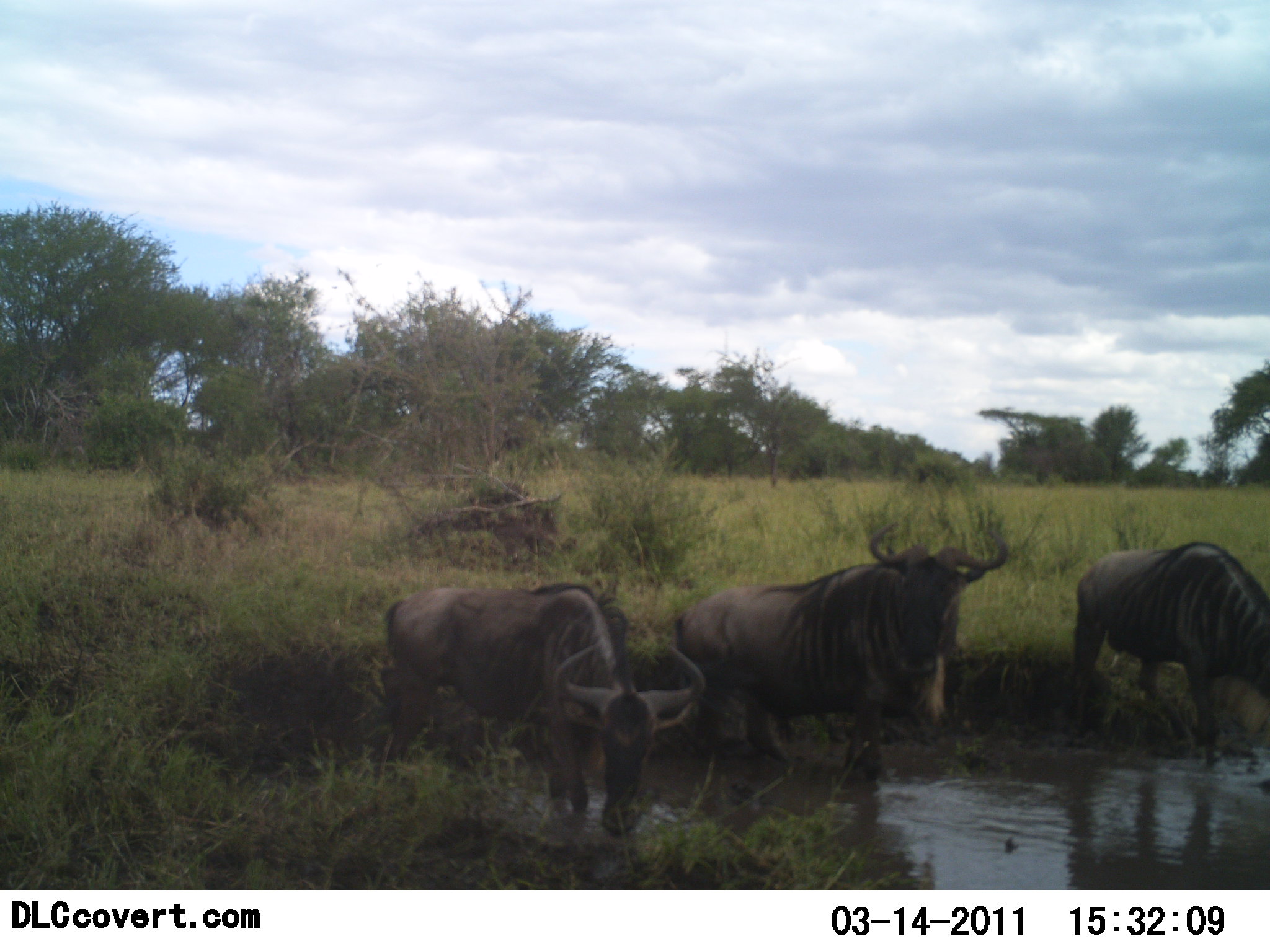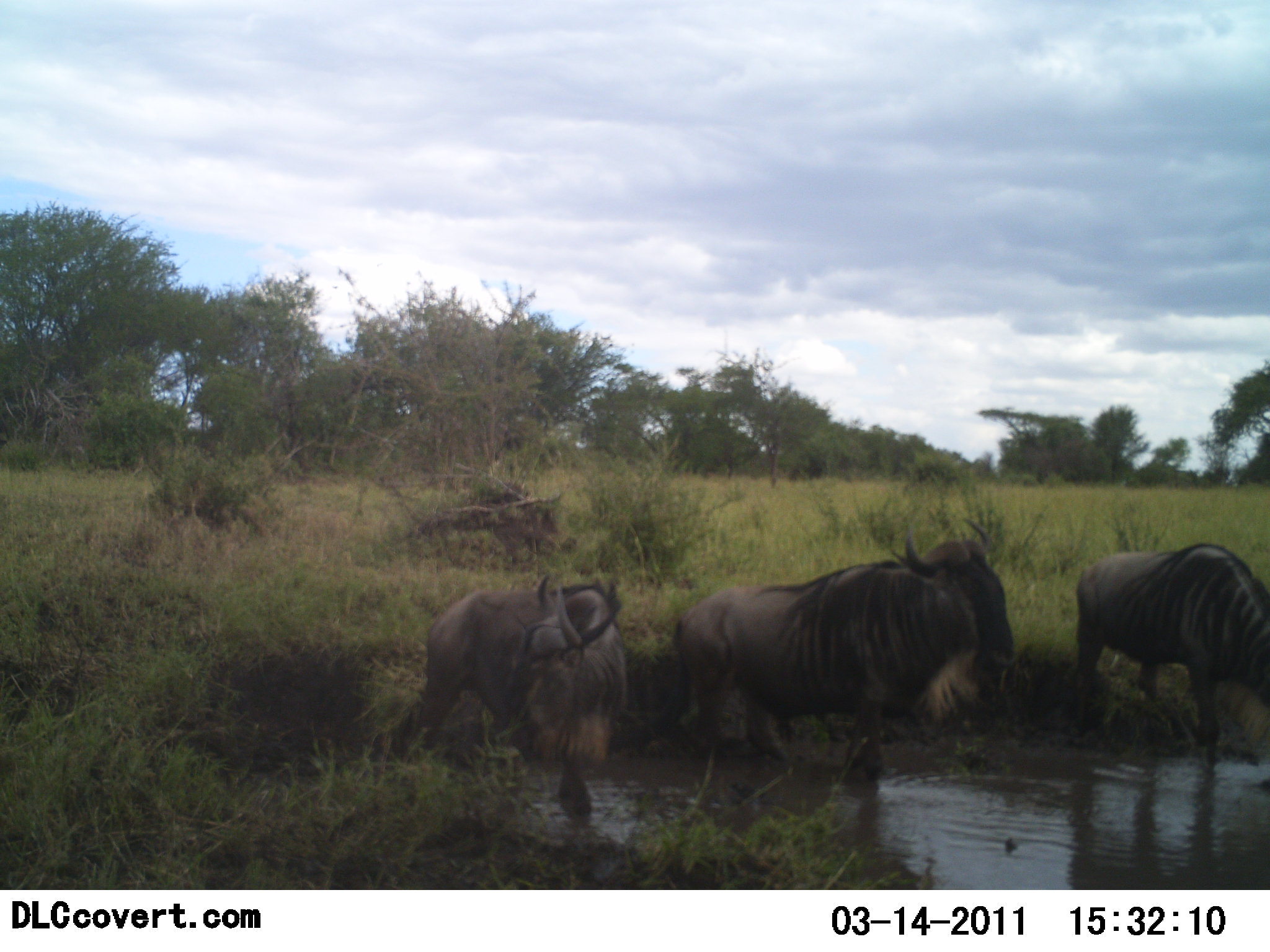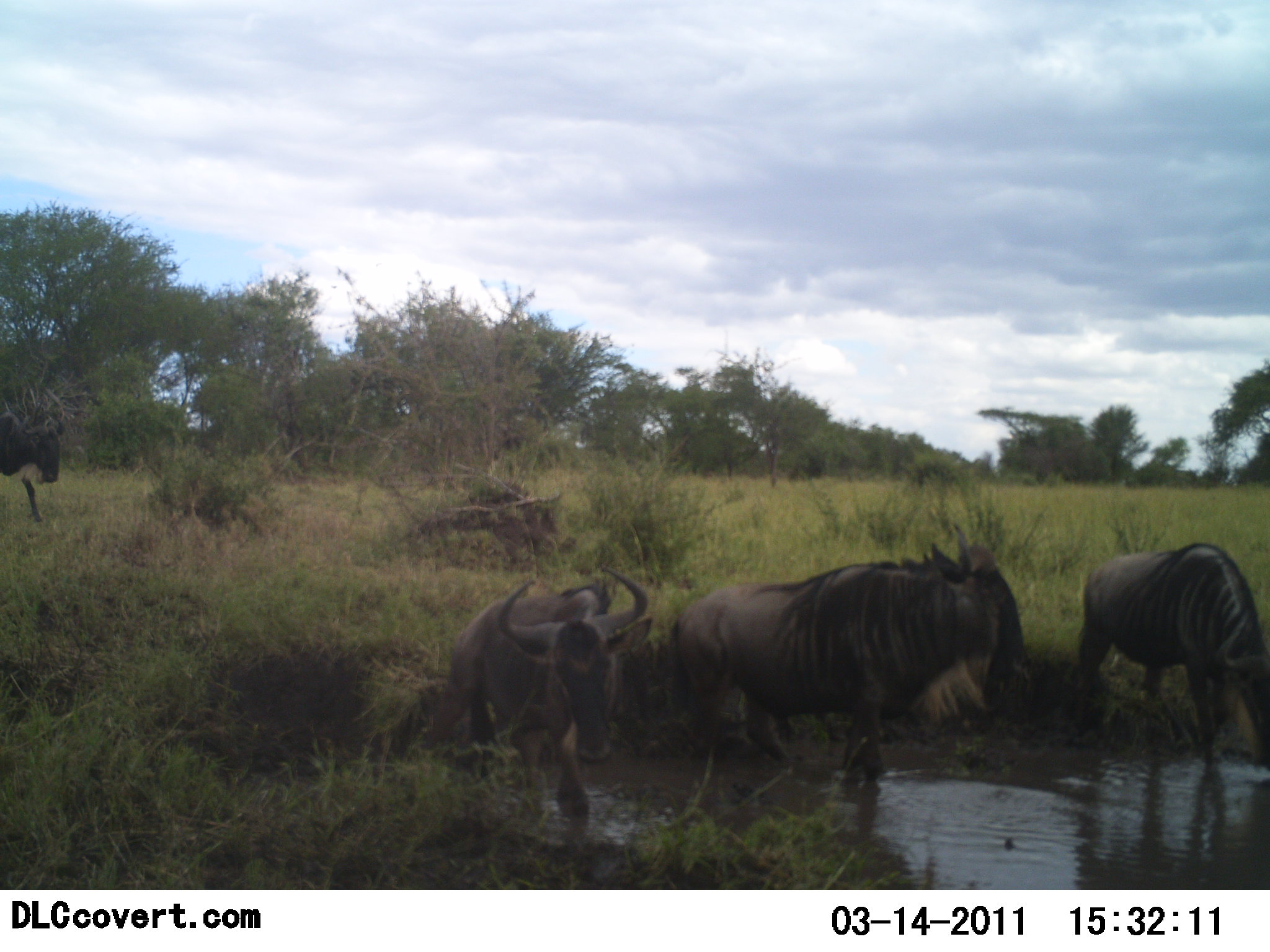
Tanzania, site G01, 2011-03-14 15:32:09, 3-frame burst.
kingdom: Animalia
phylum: Chordata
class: Mammalia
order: Artiodactyla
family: Bovidae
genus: Connochaetes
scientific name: Connochaetes taurinus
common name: blue wildebeest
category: wildebeest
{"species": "wildebeest (blue wildebeest) (Connochaetes taurinus)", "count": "4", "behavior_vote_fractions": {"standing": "50%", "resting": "7%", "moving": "43%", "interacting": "7%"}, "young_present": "0%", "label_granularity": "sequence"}